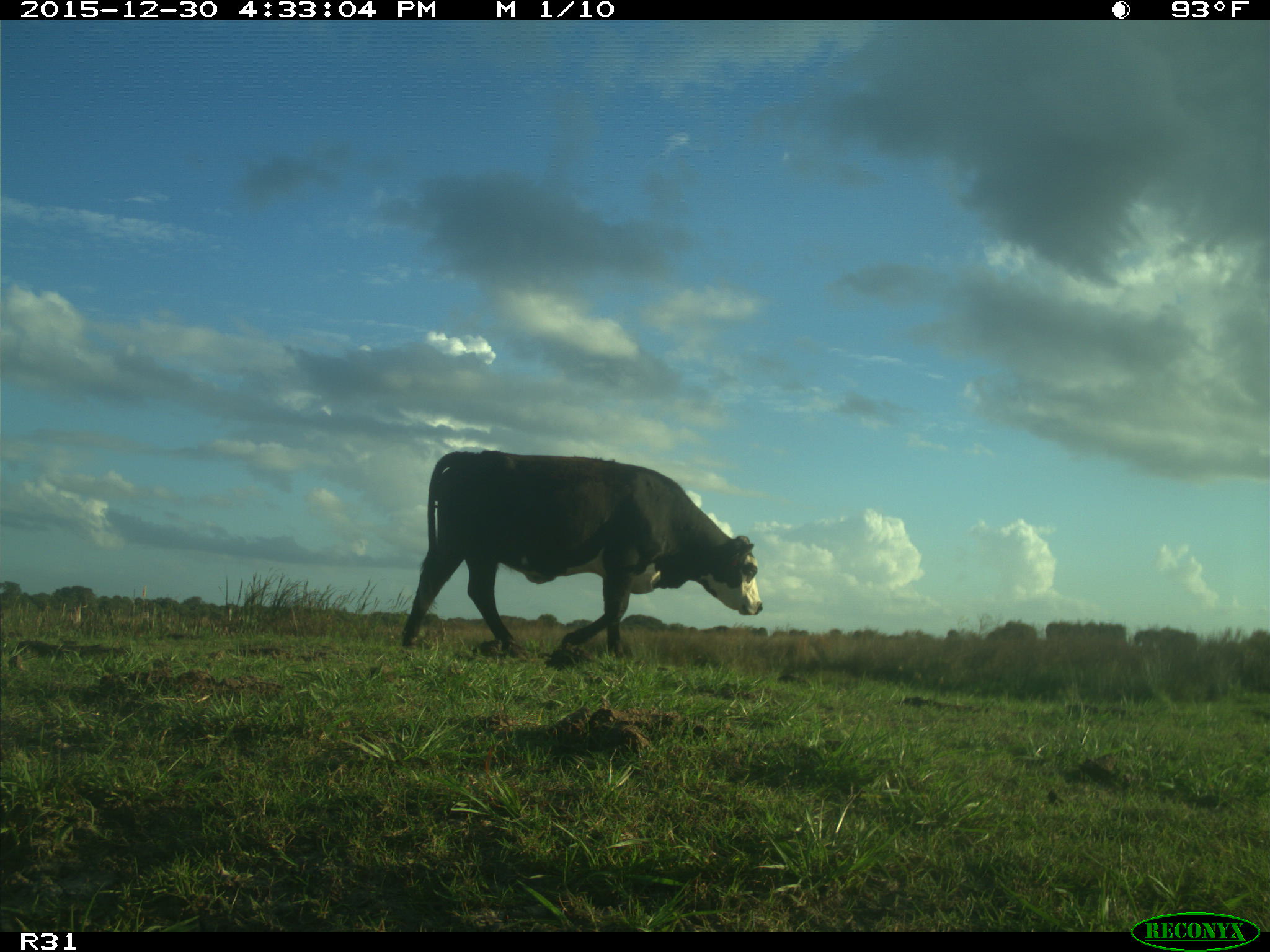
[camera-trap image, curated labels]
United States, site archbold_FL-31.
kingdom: Animalia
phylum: Chordata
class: Mammalia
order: Artiodactyla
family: Bovidae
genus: Bos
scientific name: Bos taurus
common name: domestic cow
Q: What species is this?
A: Bos taurus (domestic cow).